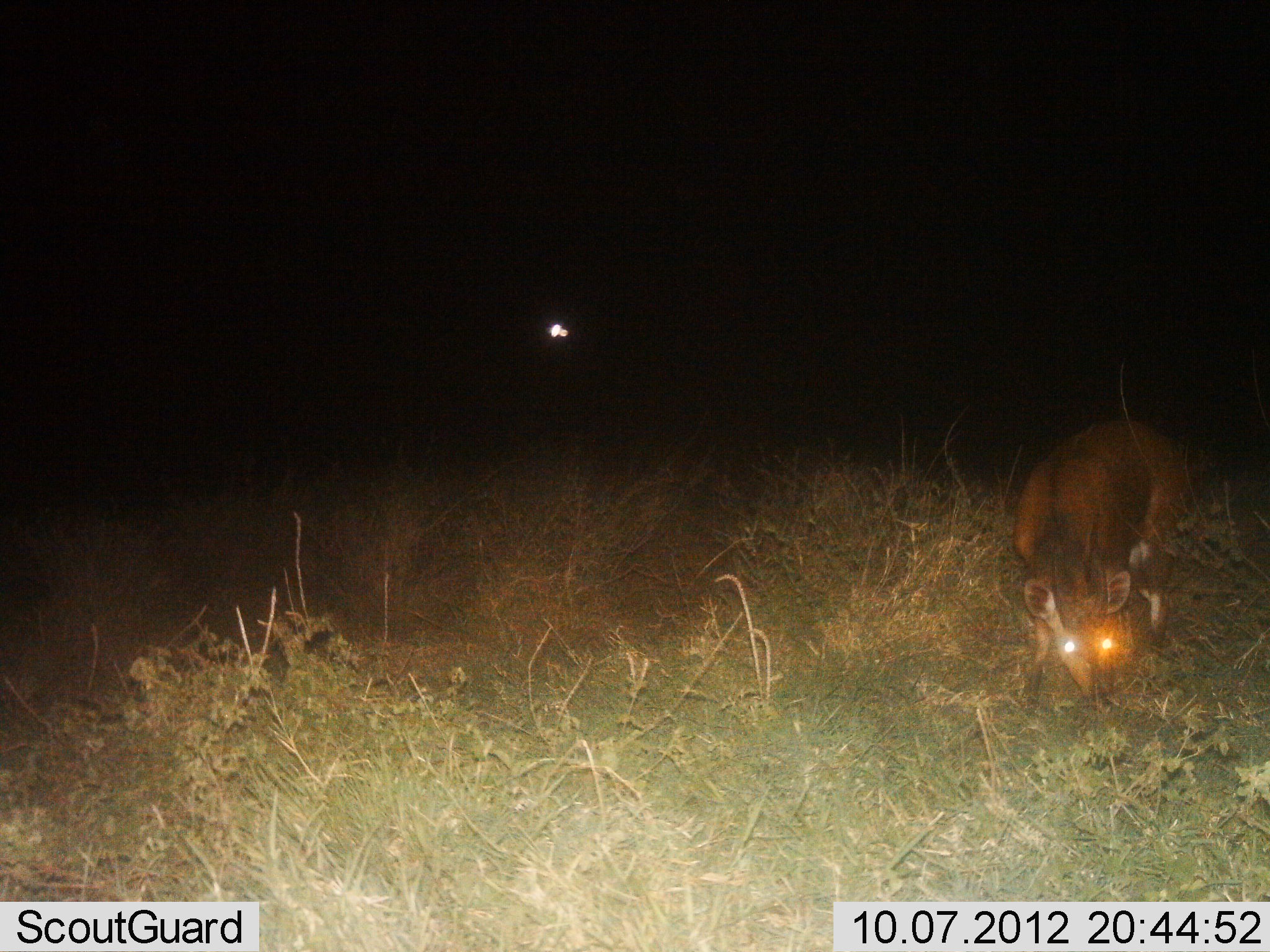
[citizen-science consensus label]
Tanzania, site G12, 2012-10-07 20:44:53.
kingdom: Animalia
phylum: Chordata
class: Mammalia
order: Artiodactyla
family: Bovidae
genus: Tragelaphus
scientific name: Tragelaphus scriptus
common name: bushbuck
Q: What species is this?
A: Bushbuck (Tragelaphus scriptus).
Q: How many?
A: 1.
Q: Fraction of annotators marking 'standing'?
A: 11%.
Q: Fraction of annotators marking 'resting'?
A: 0%.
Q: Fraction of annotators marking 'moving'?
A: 11%.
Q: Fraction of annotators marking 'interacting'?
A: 0%.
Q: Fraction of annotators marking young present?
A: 0%.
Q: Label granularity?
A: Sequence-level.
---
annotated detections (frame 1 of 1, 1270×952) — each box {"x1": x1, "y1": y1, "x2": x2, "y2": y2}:
animal: {"x1": 1008, "y1": 416, "x2": 1194, "y2": 715}